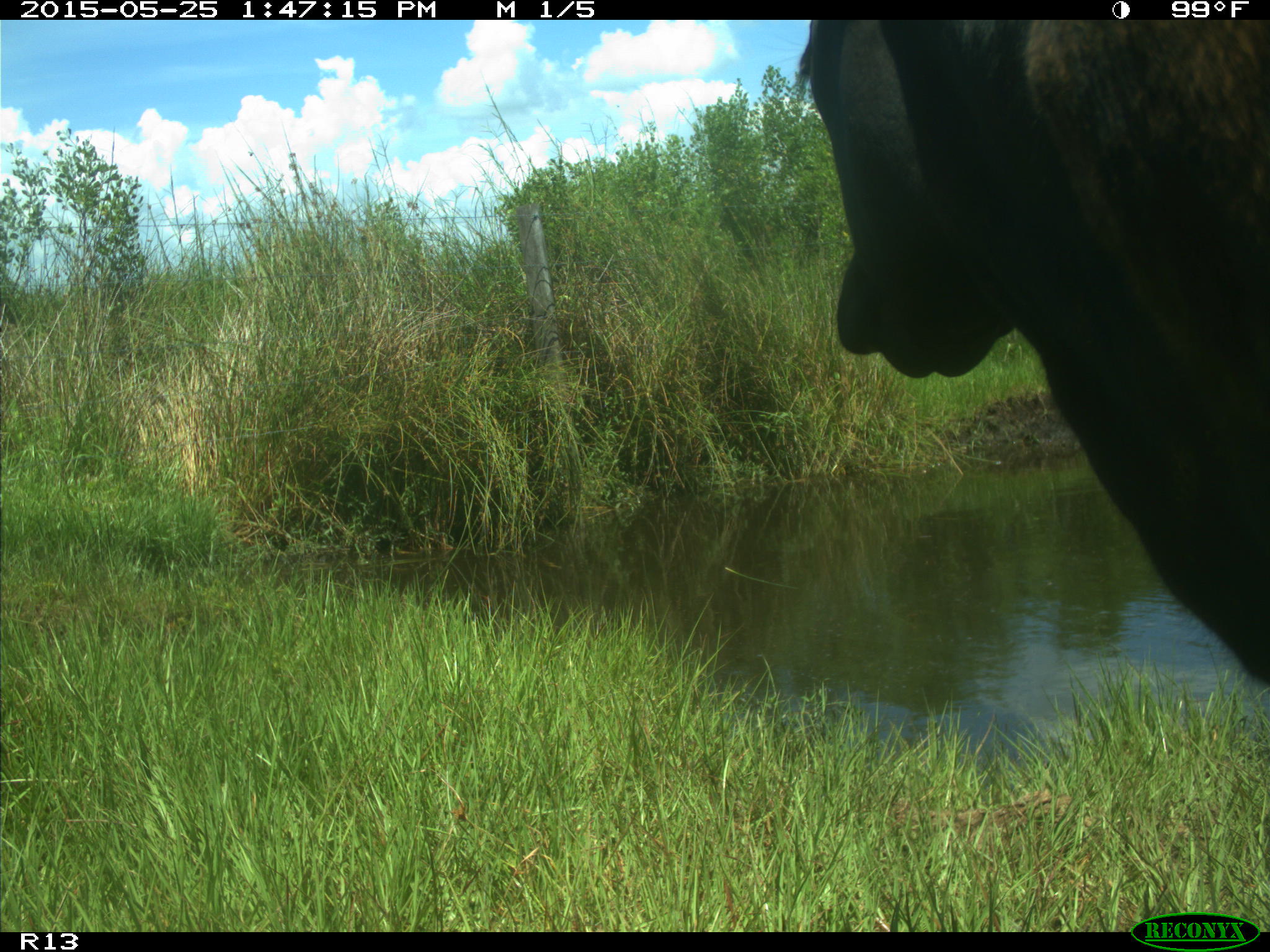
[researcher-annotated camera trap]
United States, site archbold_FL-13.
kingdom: Animalia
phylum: Chordata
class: Mammalia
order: Artiodactyla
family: Bovidae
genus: Bos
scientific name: Bos taurus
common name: domestic cow